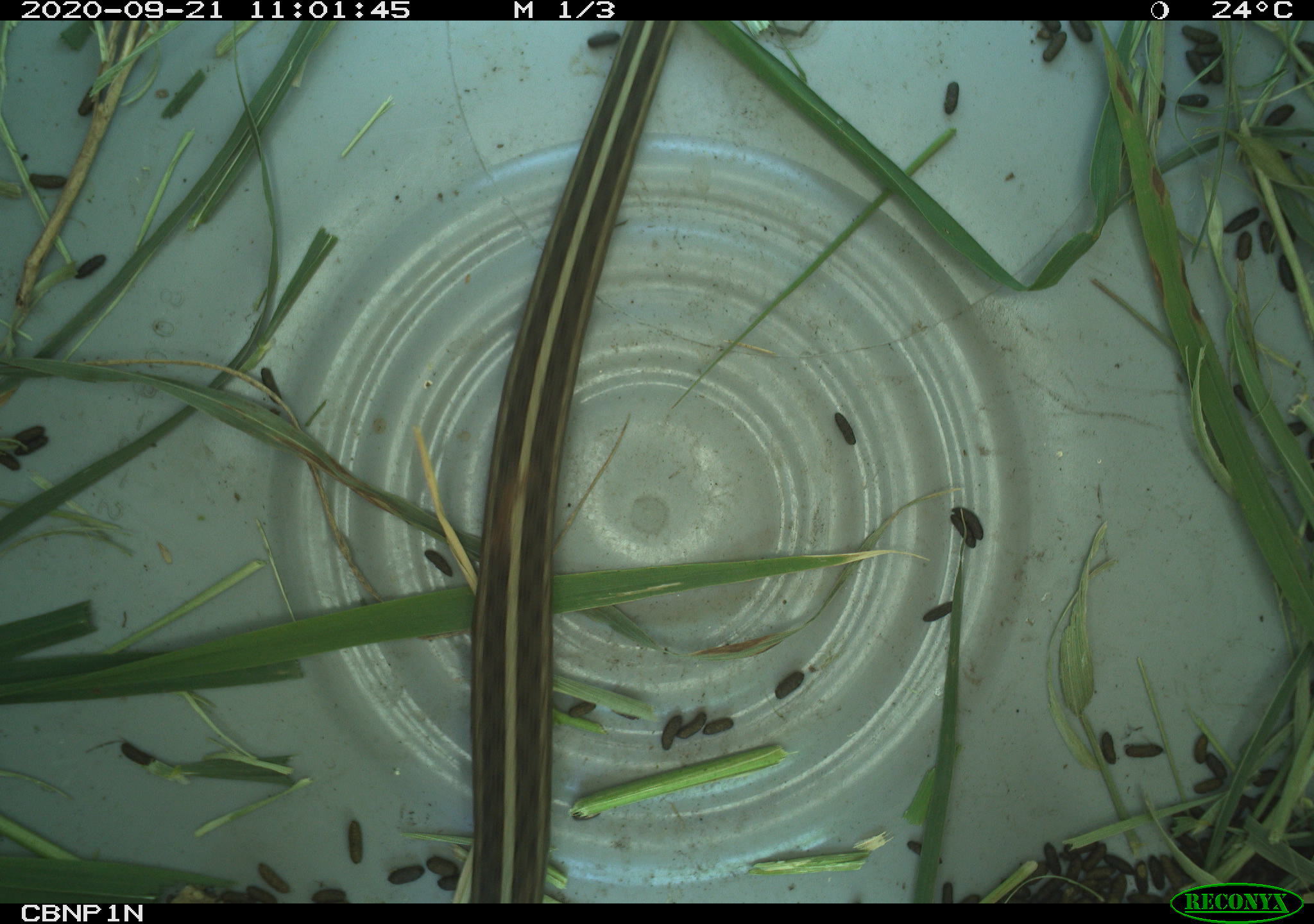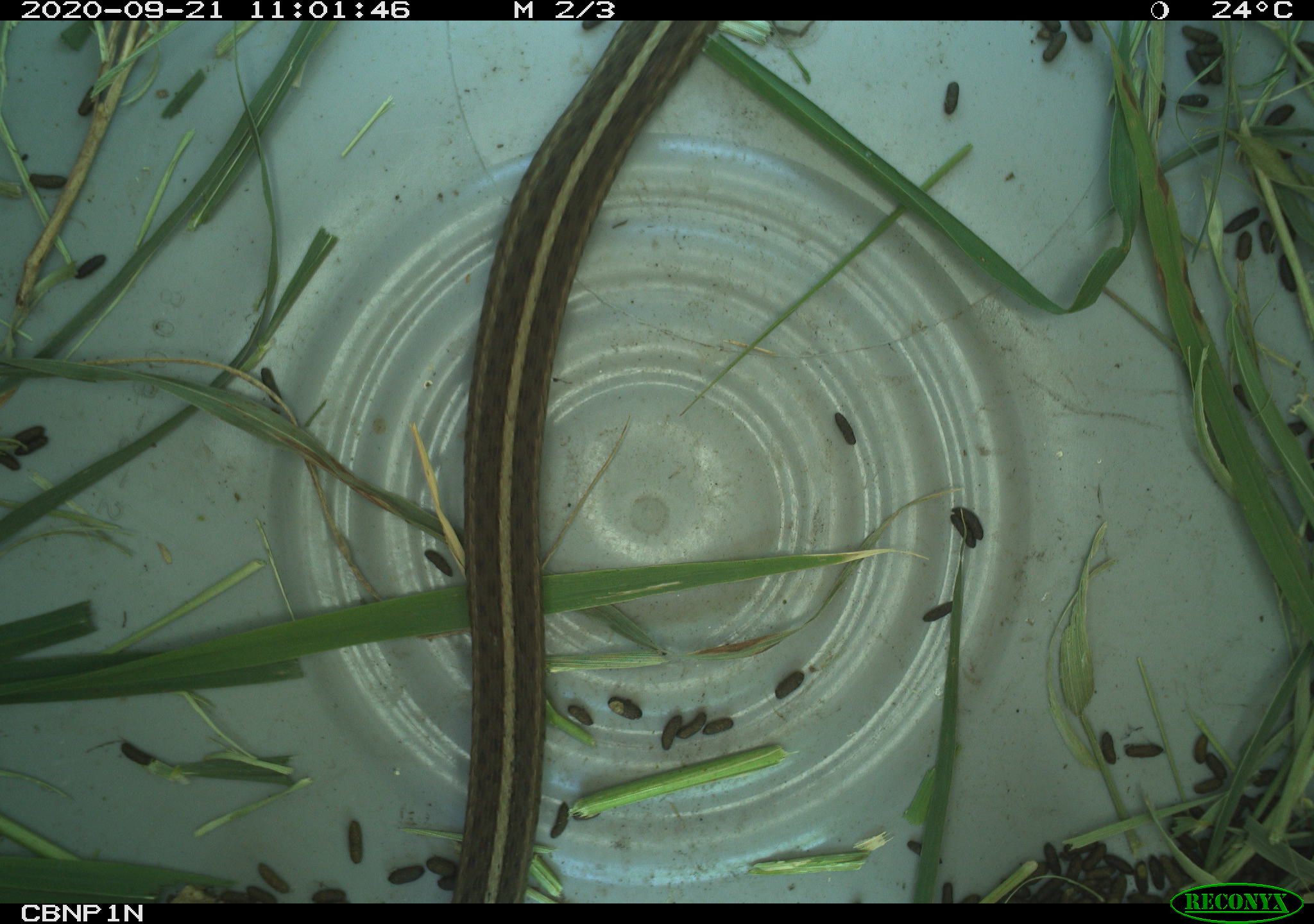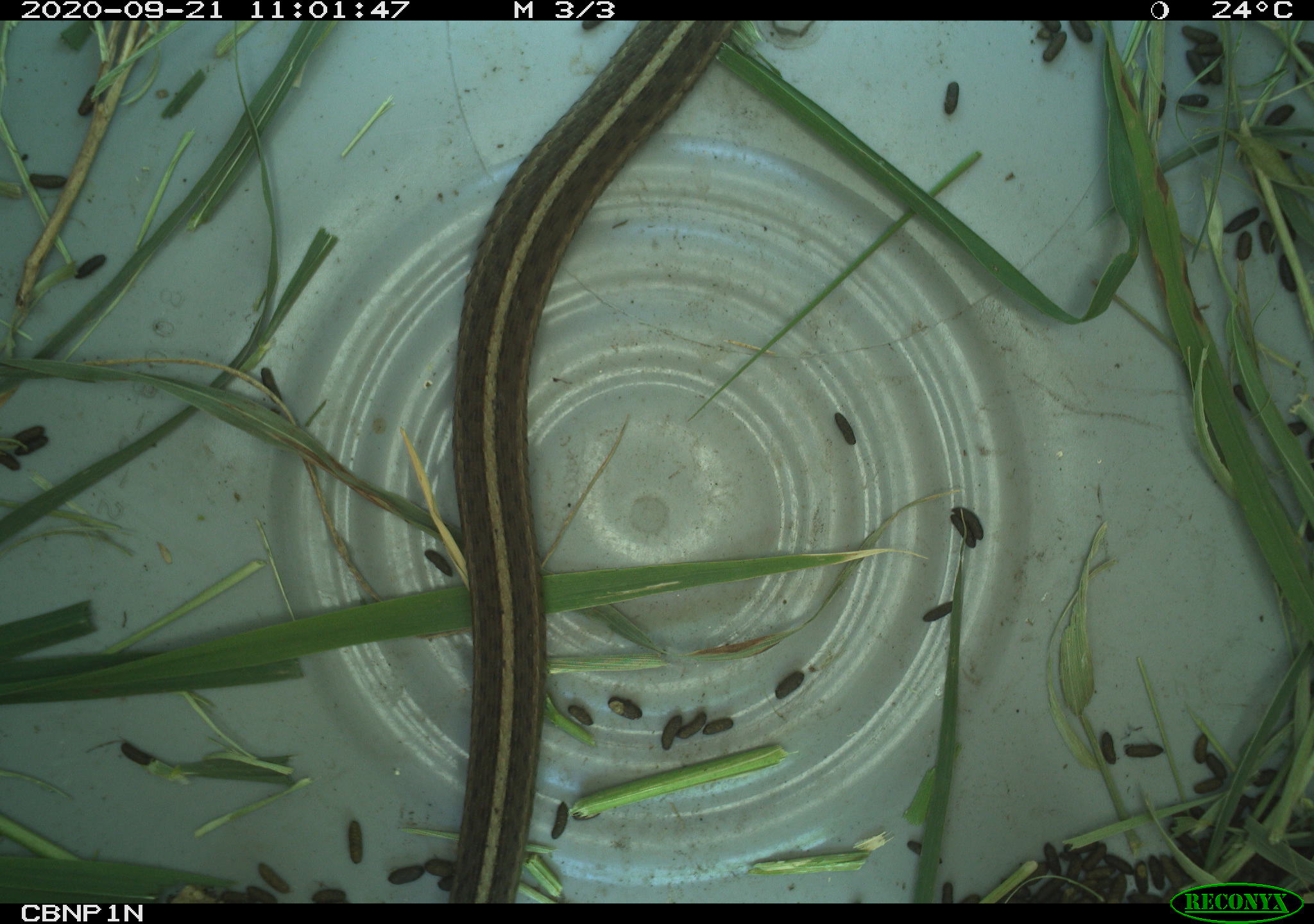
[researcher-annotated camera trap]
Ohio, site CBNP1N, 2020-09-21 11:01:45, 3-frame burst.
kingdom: Animalia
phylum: Chordata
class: Reptilia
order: Squamata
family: Colubridae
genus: Thamnophis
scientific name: Thamnophis sirtalis sirtalis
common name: eastern gartersnake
Eastern gartersnake (Thamnophis sirtalis sirtalis).